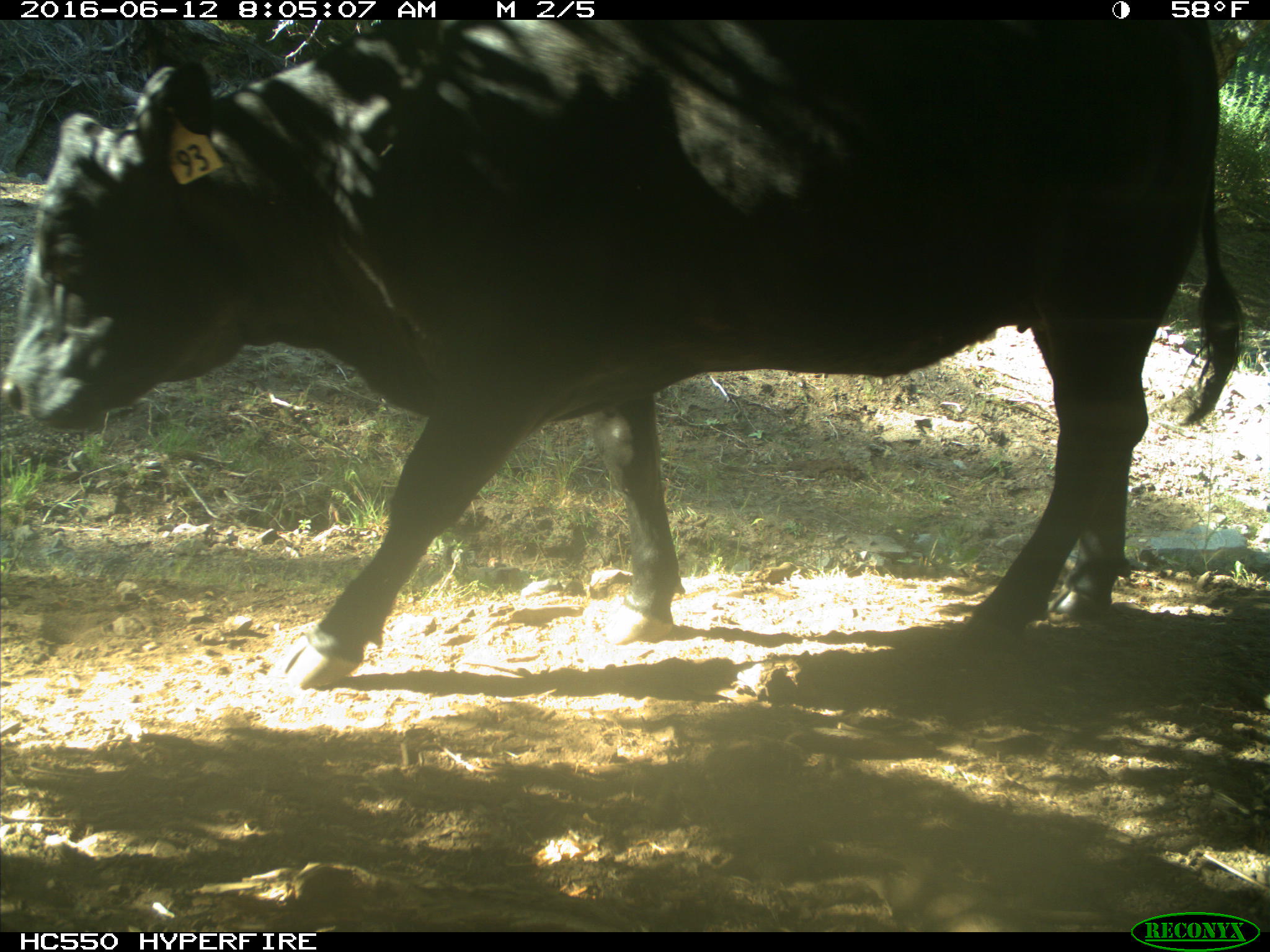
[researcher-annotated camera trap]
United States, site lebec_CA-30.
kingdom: Animalia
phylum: Chordata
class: Mammalia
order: Artiodactyla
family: Bovidae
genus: Bos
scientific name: Bos taurus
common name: domestic cow